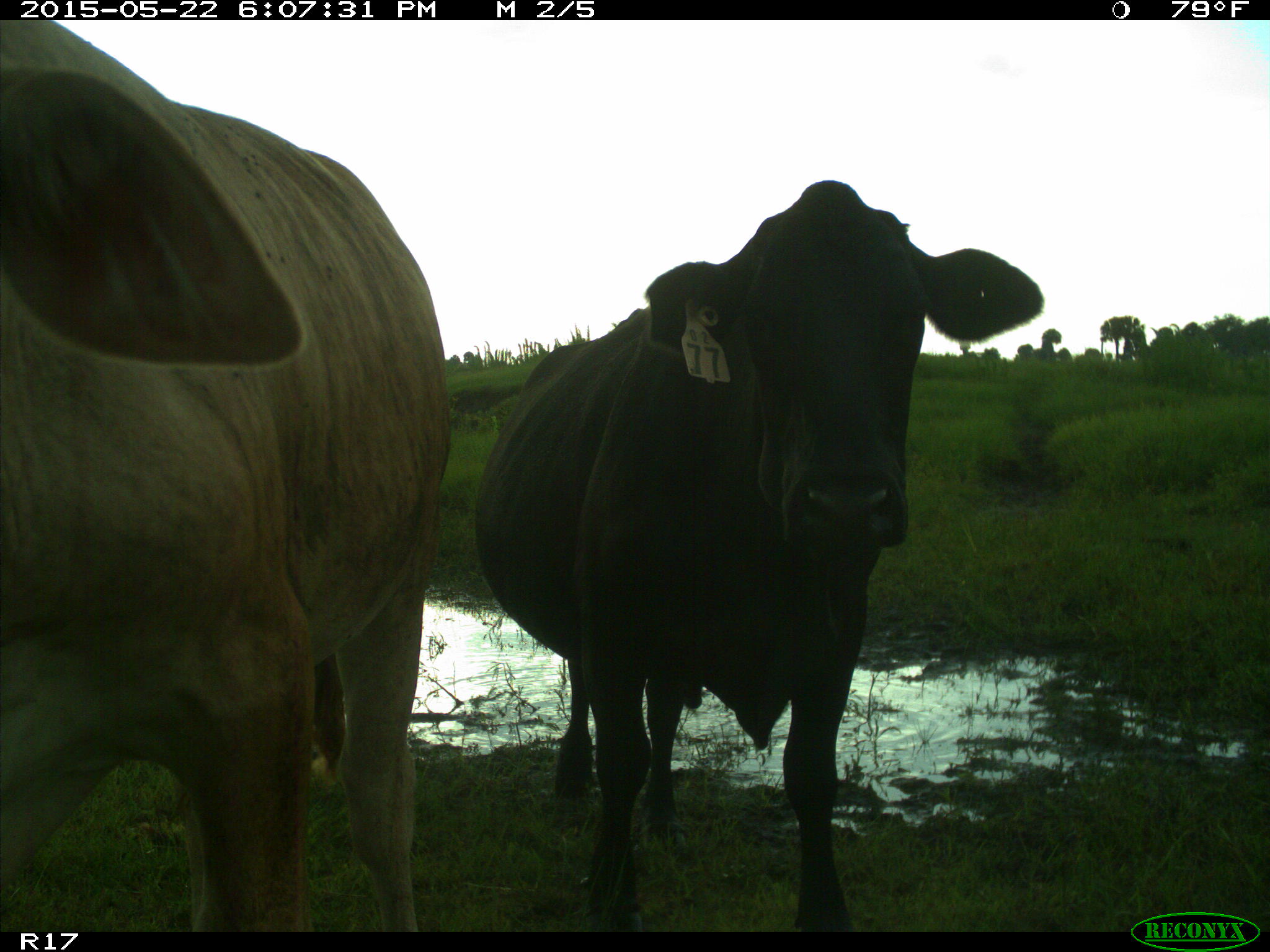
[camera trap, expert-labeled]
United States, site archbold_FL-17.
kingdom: Animalia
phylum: Chordata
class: Mammalia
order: Artiodactyla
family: Bovidae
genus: Bos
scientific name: Bos taurus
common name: domestic cow